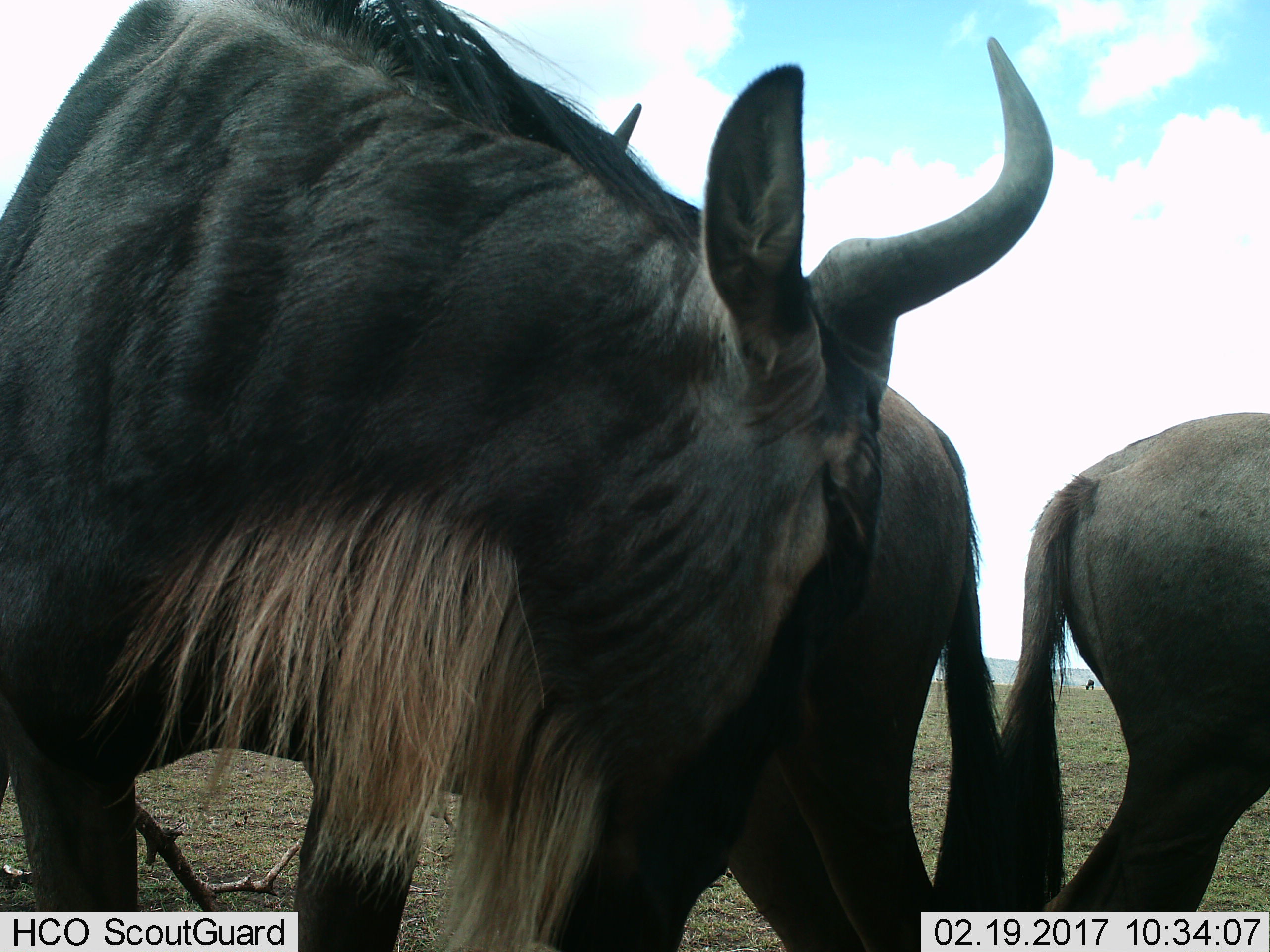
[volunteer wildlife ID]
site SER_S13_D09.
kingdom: Animalia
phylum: Chordata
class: Mammalia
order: Artiodactyla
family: Bovidae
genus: Connochaetes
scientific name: Connochaetes taurinus taurinus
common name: blue wildebeest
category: wildebeestblue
Wildebeestblue (blue wildebeest) (Connochaetes taurinus taurinus), count 3. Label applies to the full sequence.